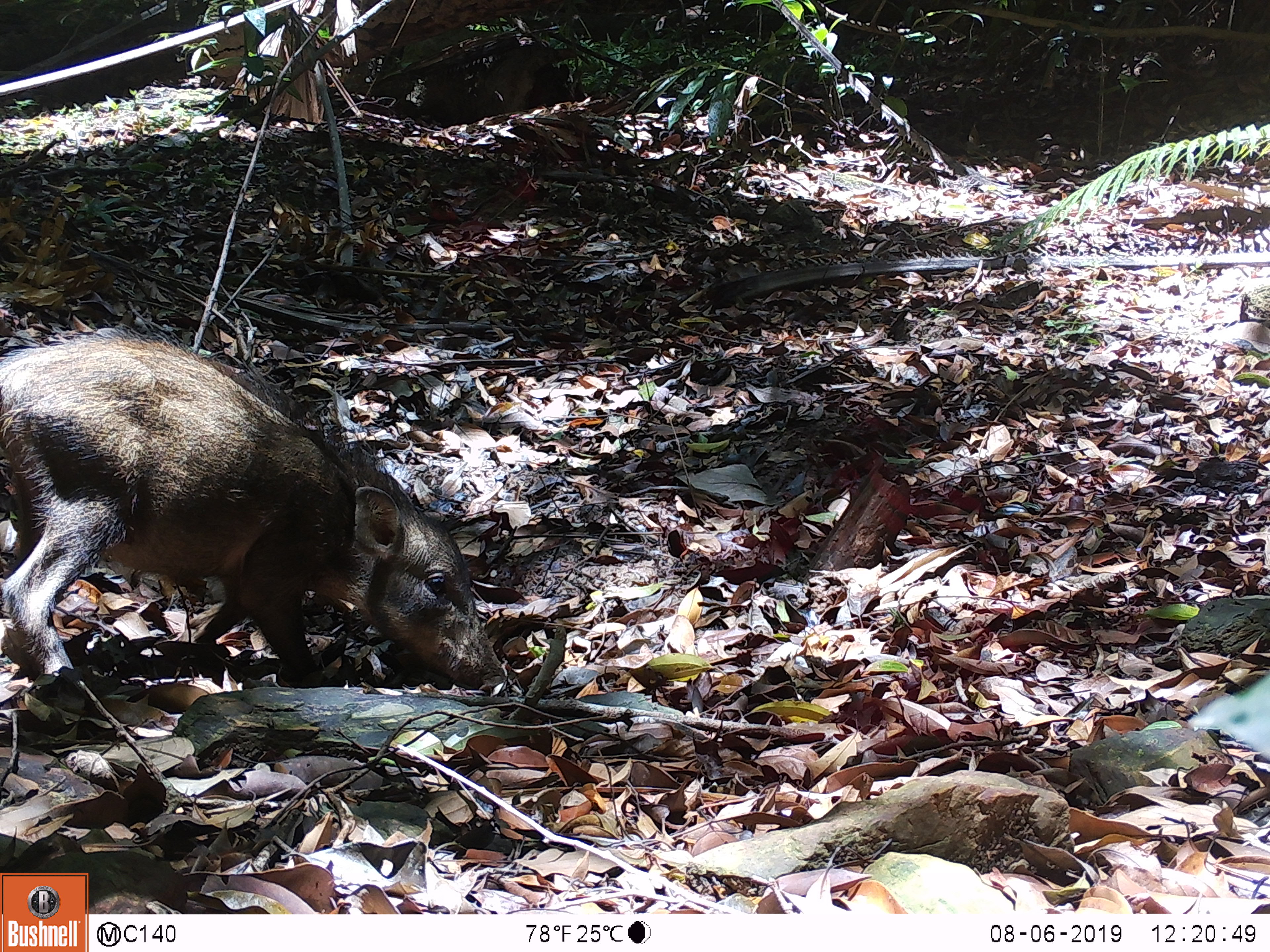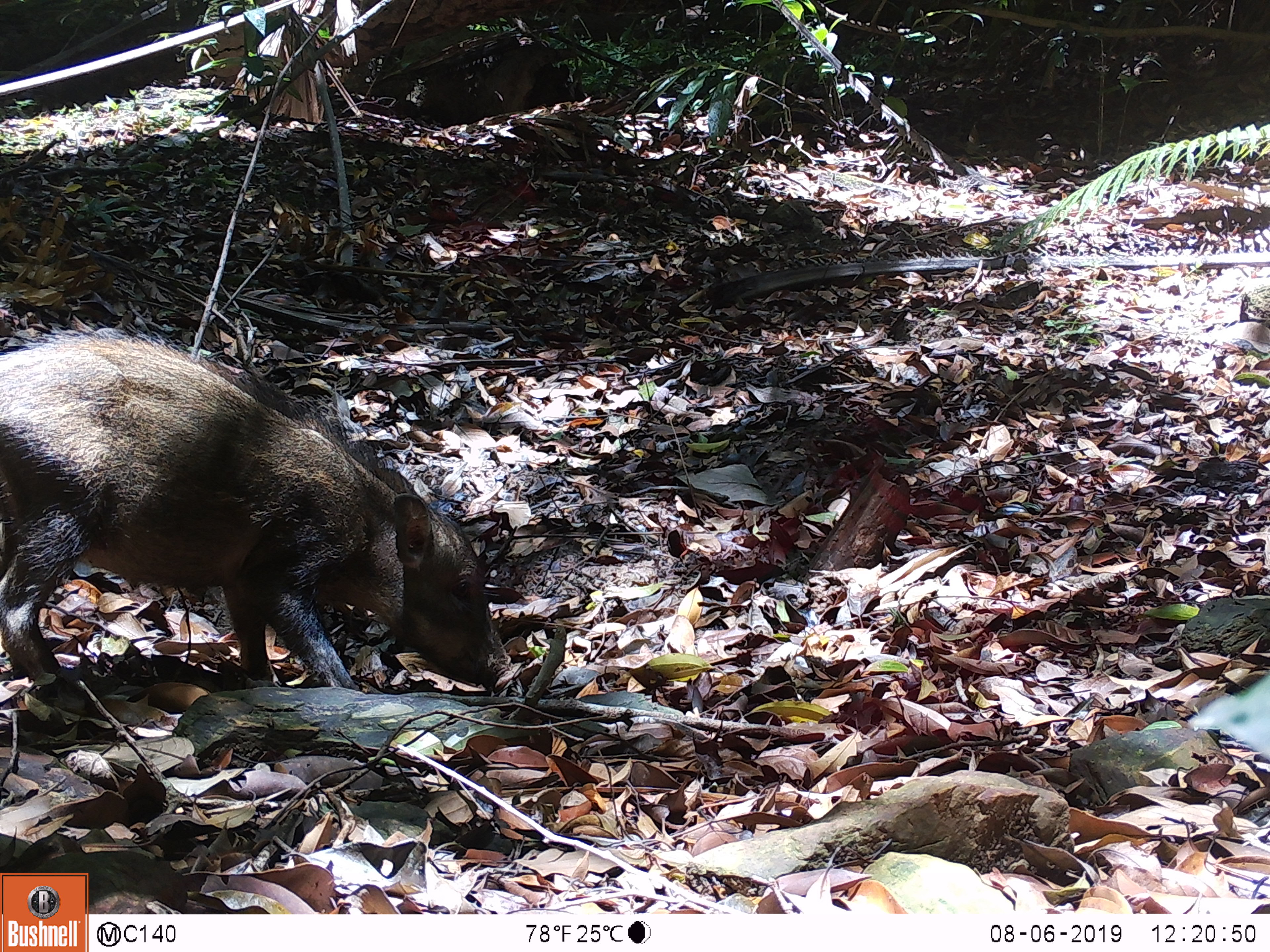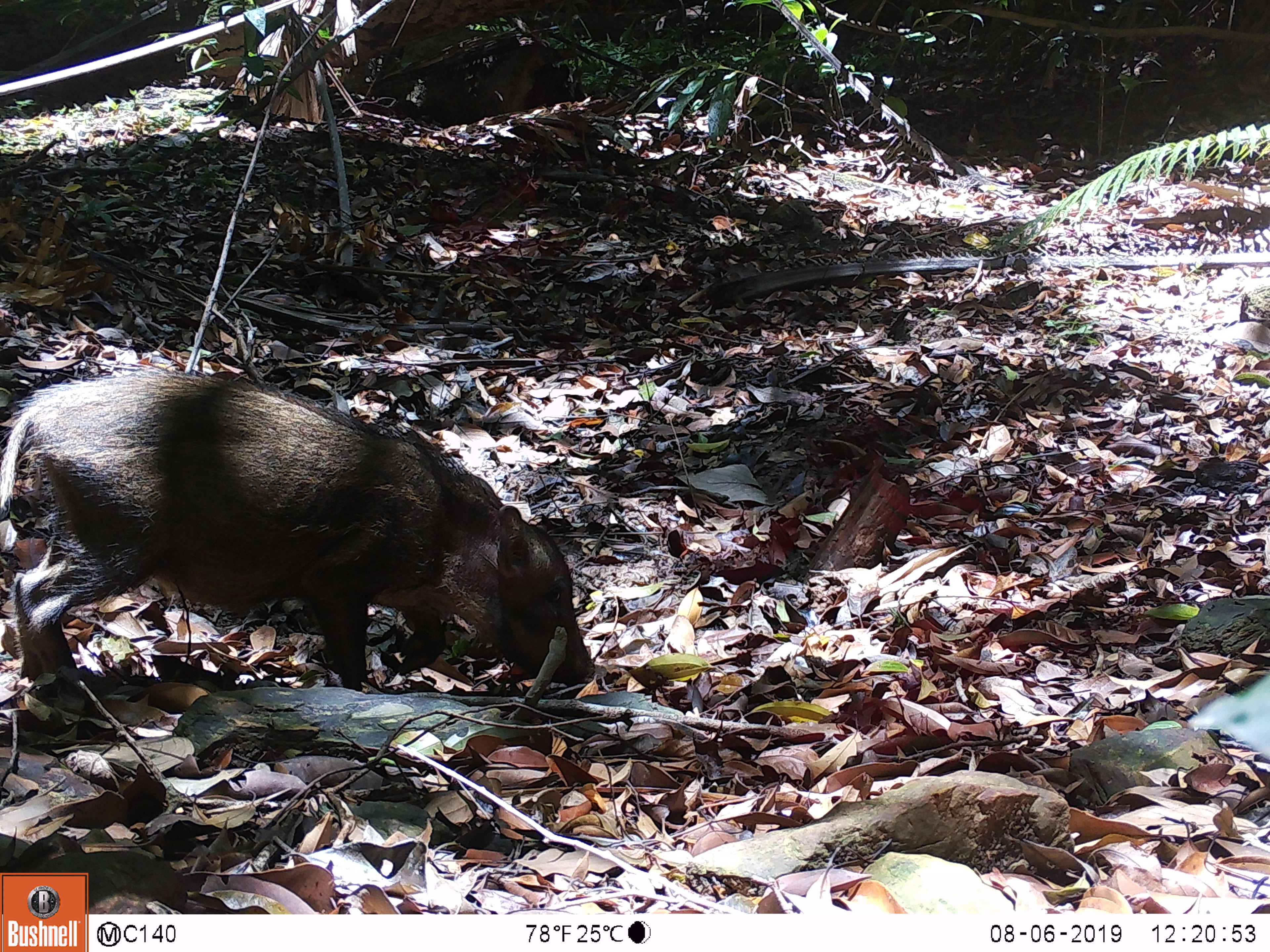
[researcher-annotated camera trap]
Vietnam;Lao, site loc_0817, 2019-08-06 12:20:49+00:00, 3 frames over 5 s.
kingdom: Animalia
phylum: Chordata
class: Mammalia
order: Artiodactyla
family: Suidae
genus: Sus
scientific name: Sus scrofa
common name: eurasian wild pig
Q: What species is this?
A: Eurasian wild pig (Sus scrofa).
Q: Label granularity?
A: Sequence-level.